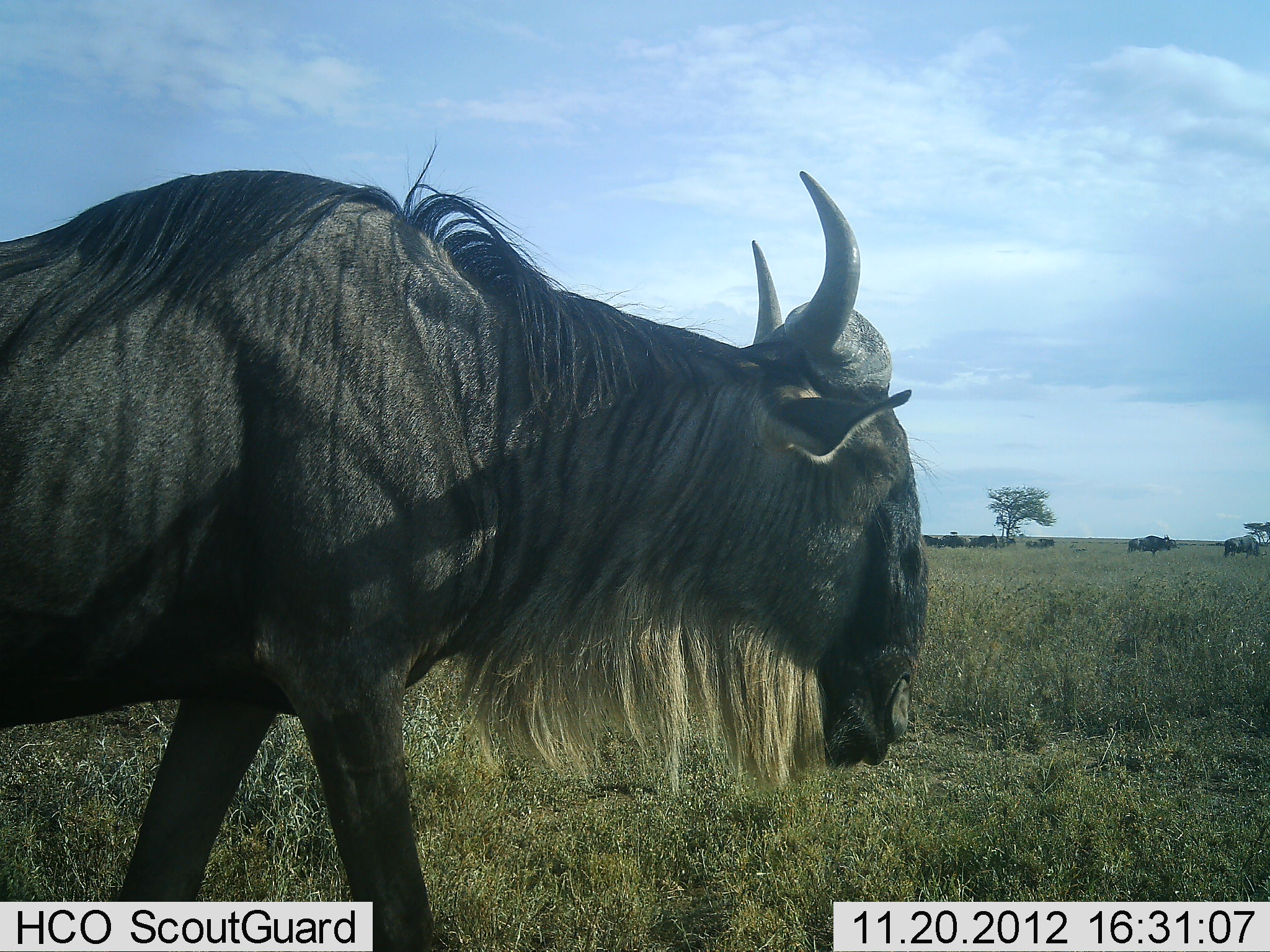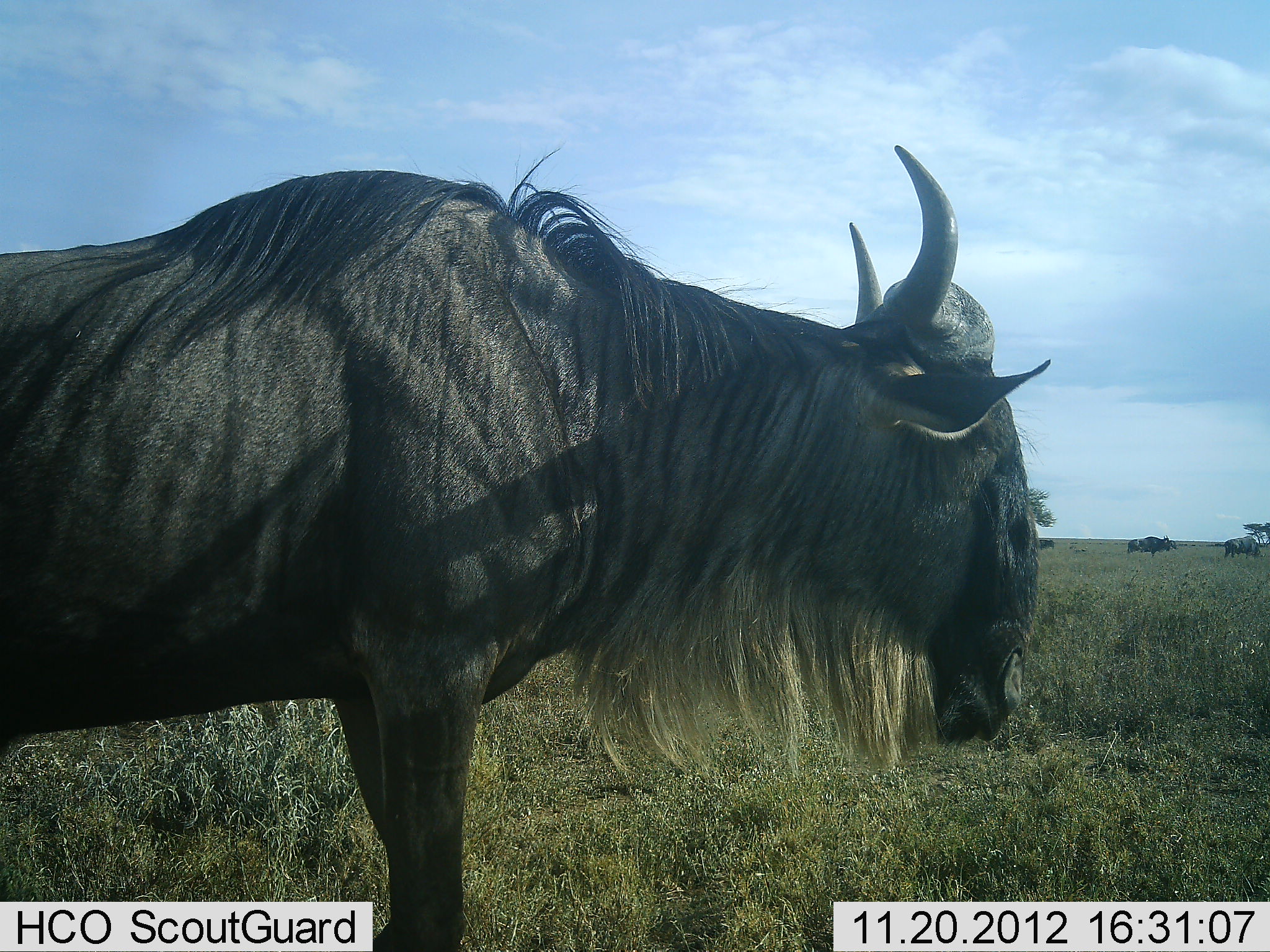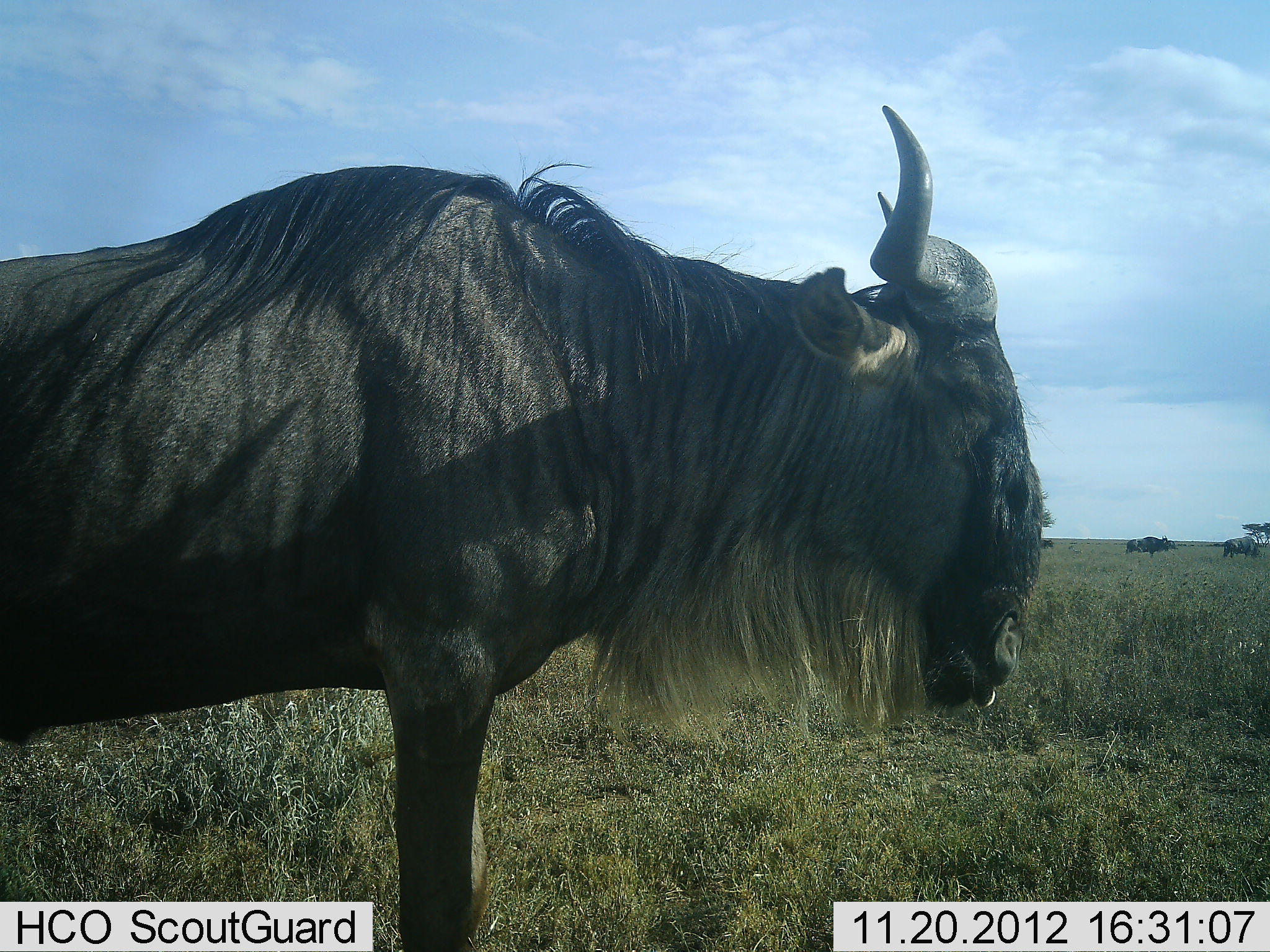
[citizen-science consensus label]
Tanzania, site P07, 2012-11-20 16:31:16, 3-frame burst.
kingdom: Animalia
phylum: Chordata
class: Mammalia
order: Artiodactyla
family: Bovidae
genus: Connochaetes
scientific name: Connochaetes taurinus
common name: blue wildebeest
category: wildebeest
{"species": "wildebeest (blue wildebeest) (Connochaetes taurinus)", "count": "8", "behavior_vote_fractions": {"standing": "80%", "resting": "0%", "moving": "50%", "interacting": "0%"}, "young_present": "0%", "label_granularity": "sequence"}